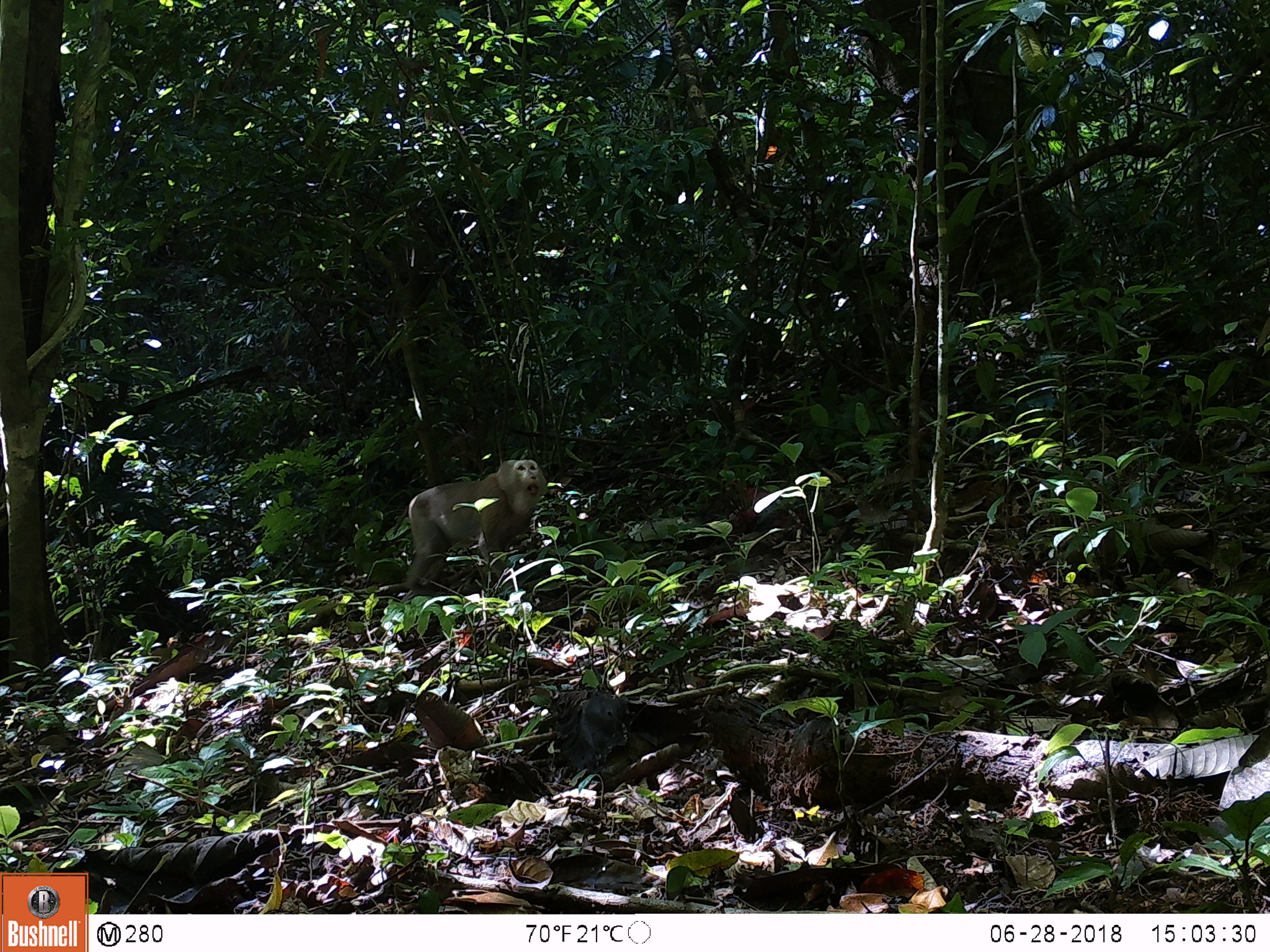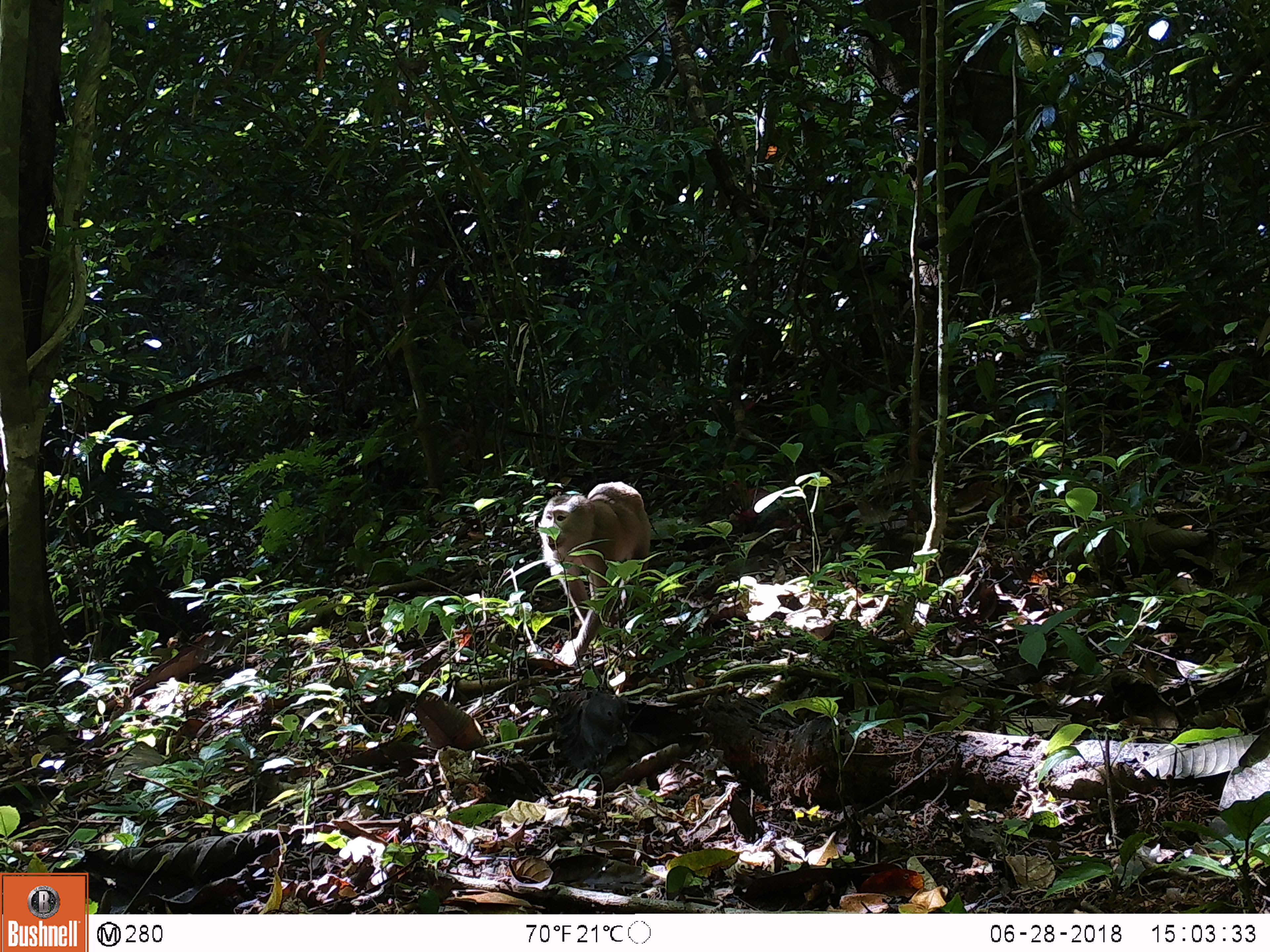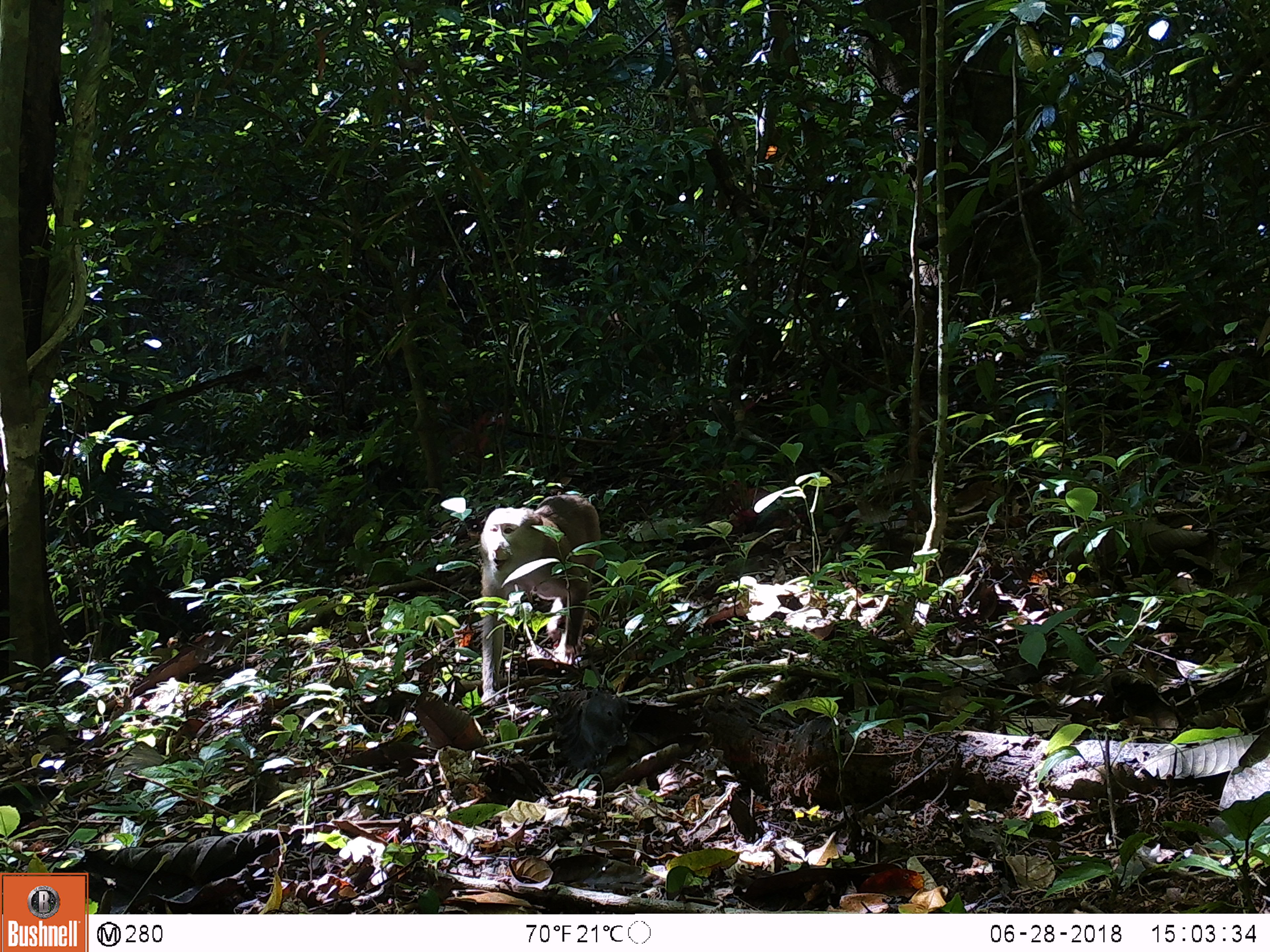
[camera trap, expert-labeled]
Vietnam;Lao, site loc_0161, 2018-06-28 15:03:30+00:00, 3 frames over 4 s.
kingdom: Animalia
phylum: Chordata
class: Mammalia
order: Primates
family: Cercopithecidae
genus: Macaca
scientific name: Macaca nemestrina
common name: pig-tailed macaque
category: pig tailed macaque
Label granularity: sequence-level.